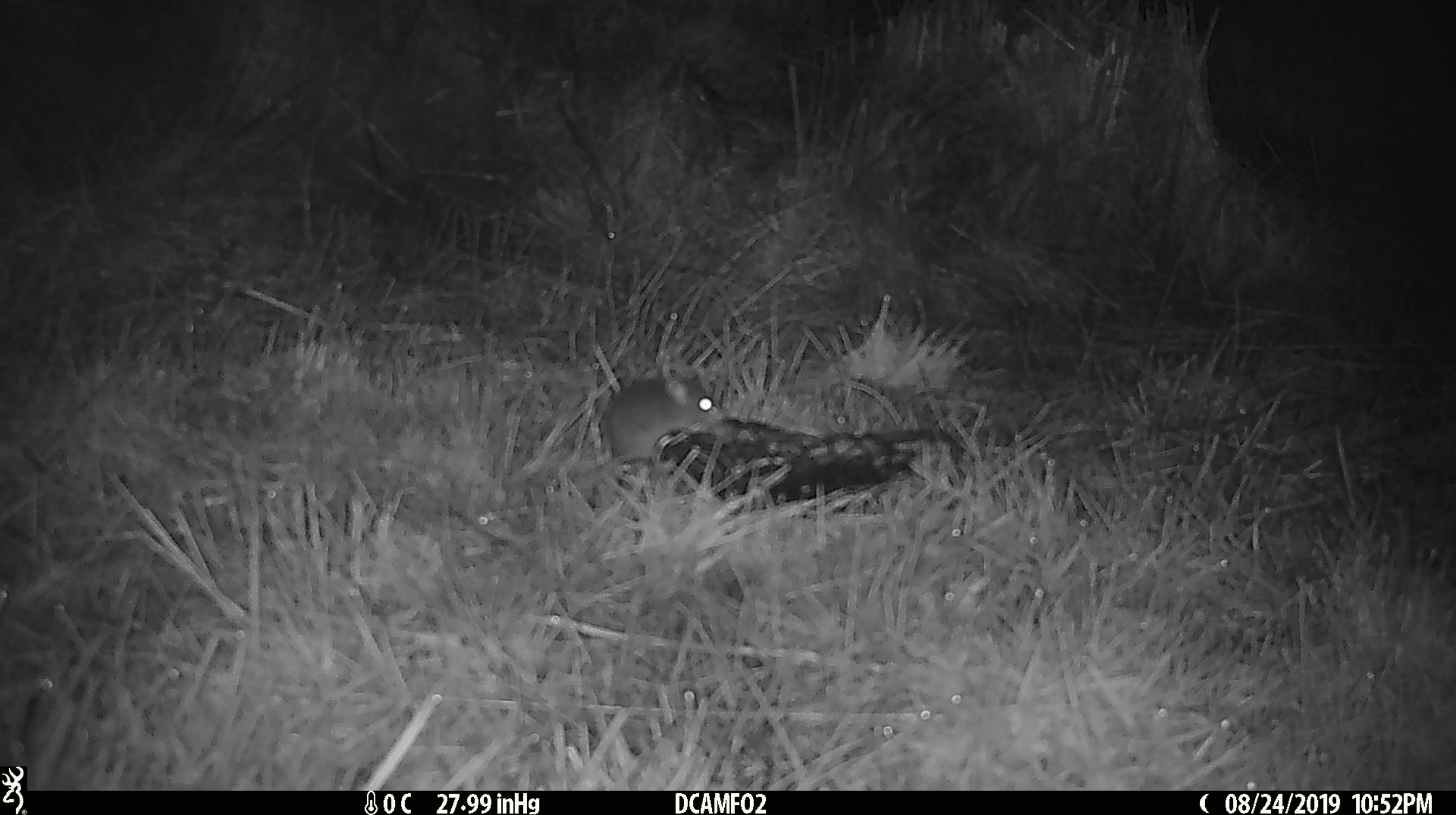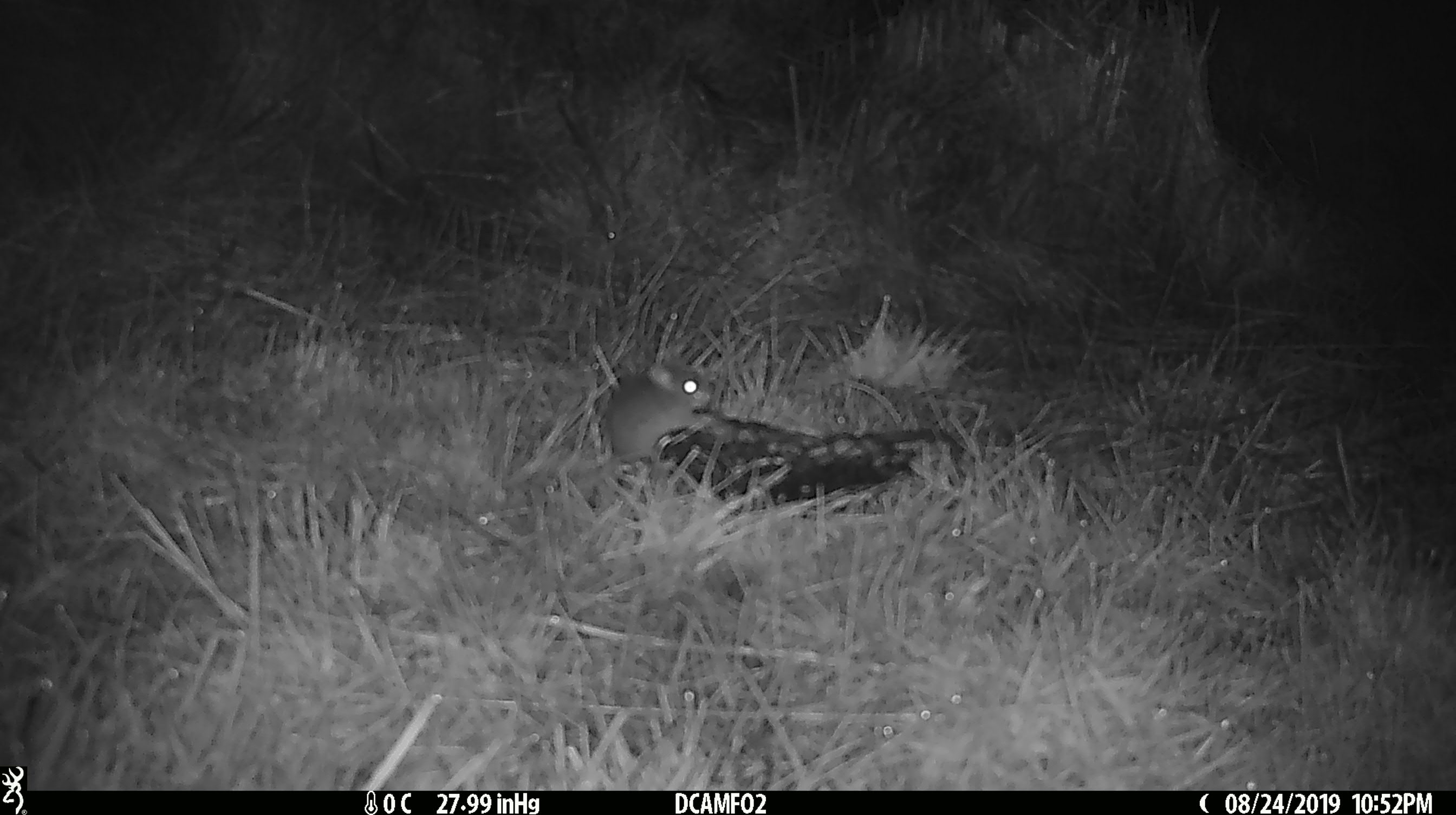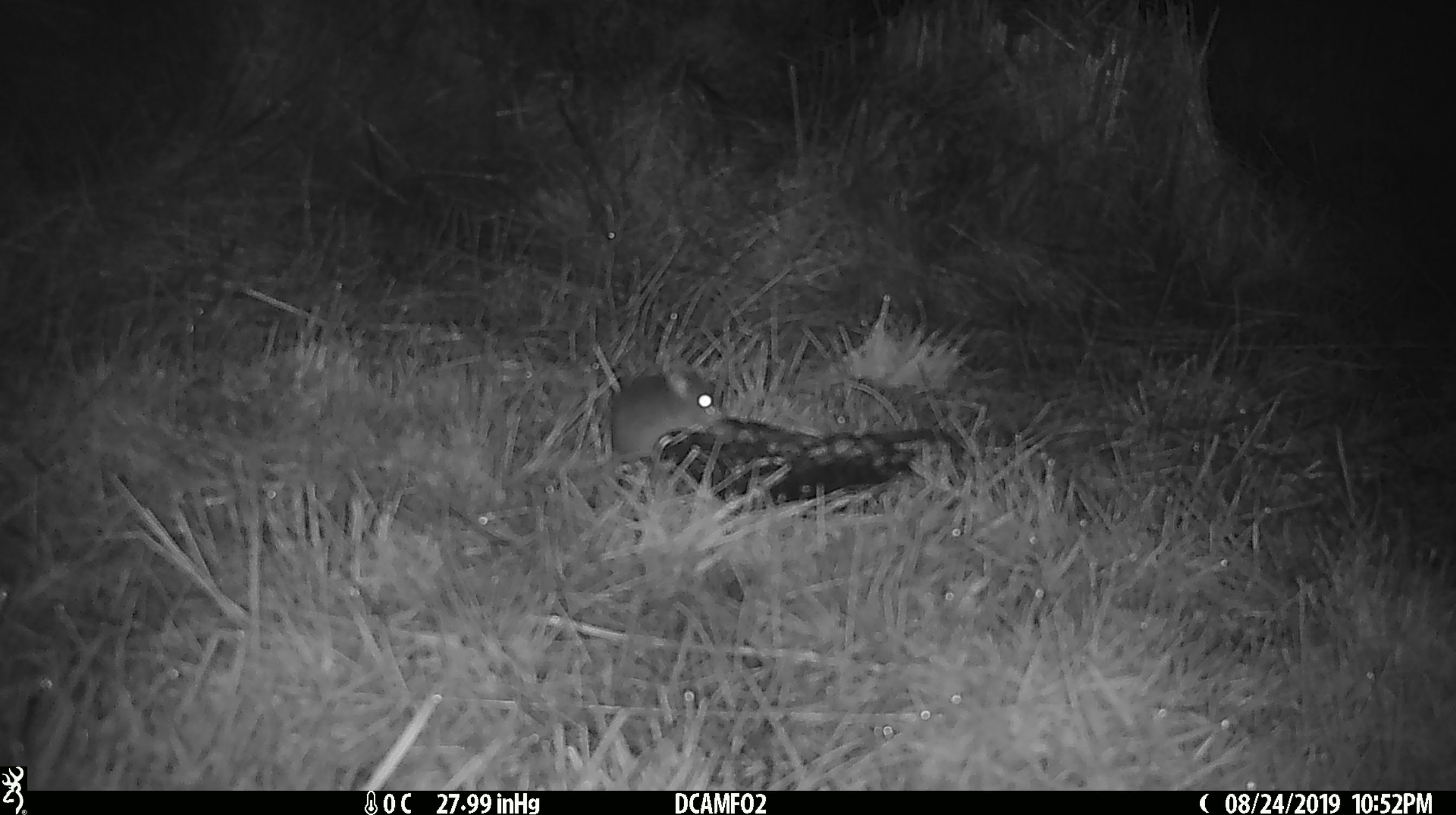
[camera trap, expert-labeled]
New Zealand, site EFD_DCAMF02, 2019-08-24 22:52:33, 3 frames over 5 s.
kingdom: Animalia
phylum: Chordata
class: Mammalia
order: Rodentia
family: Muridae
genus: Mus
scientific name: Mus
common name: mouse